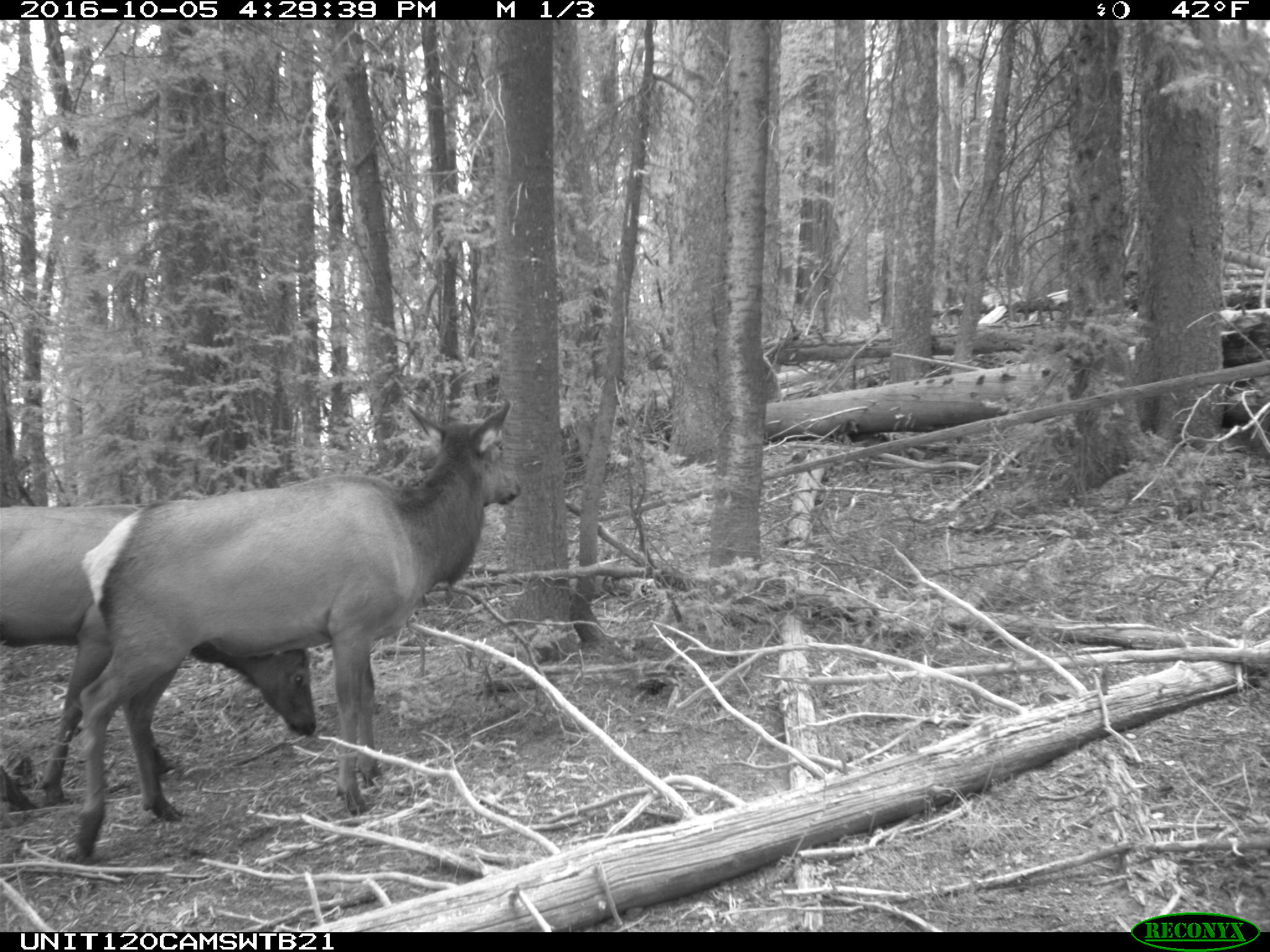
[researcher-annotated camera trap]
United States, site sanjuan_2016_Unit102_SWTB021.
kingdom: Animalia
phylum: Chordata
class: Mammalia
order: Artiodactyla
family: Cervidae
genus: Cervus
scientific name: Cervus elaphus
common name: red deer